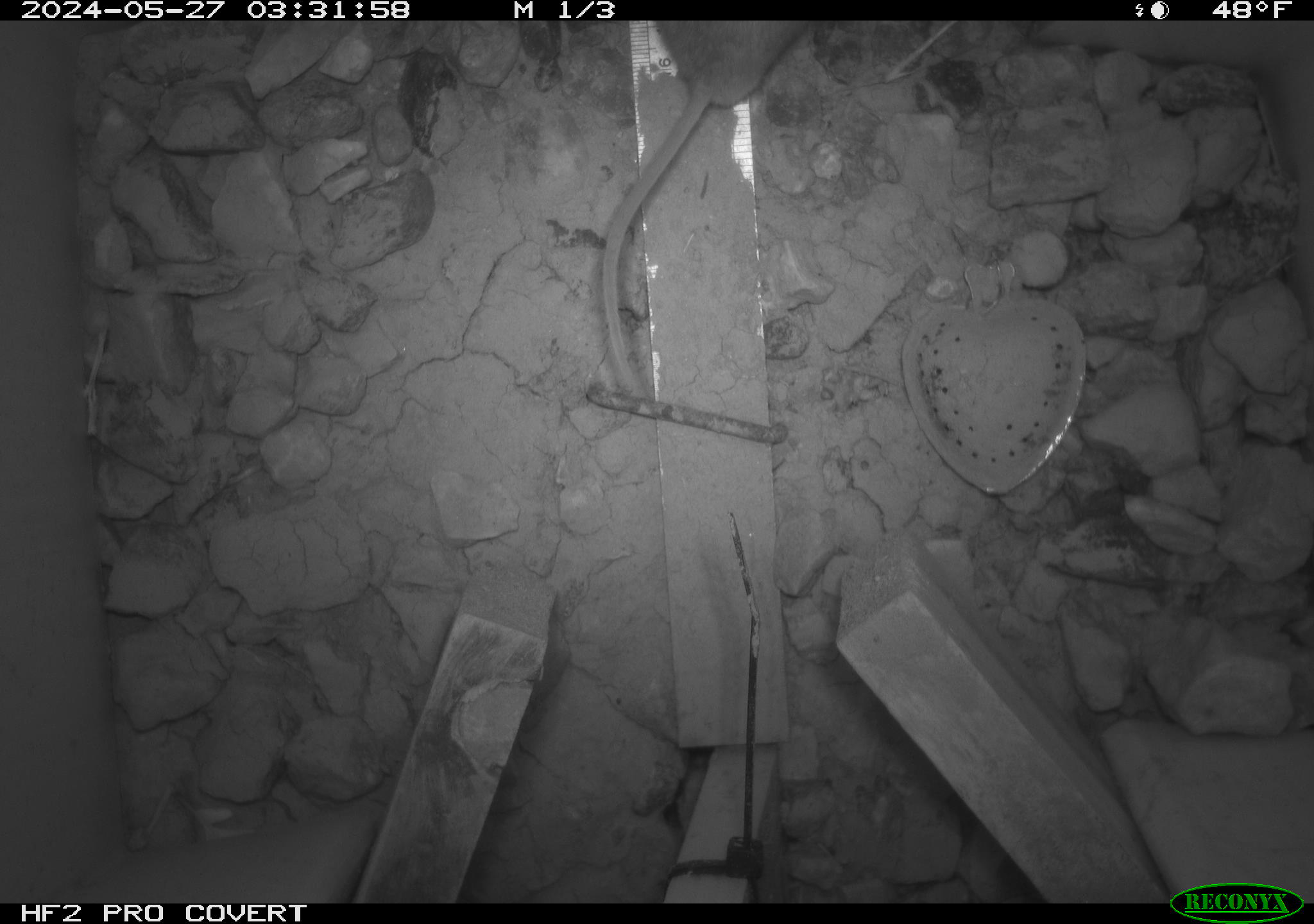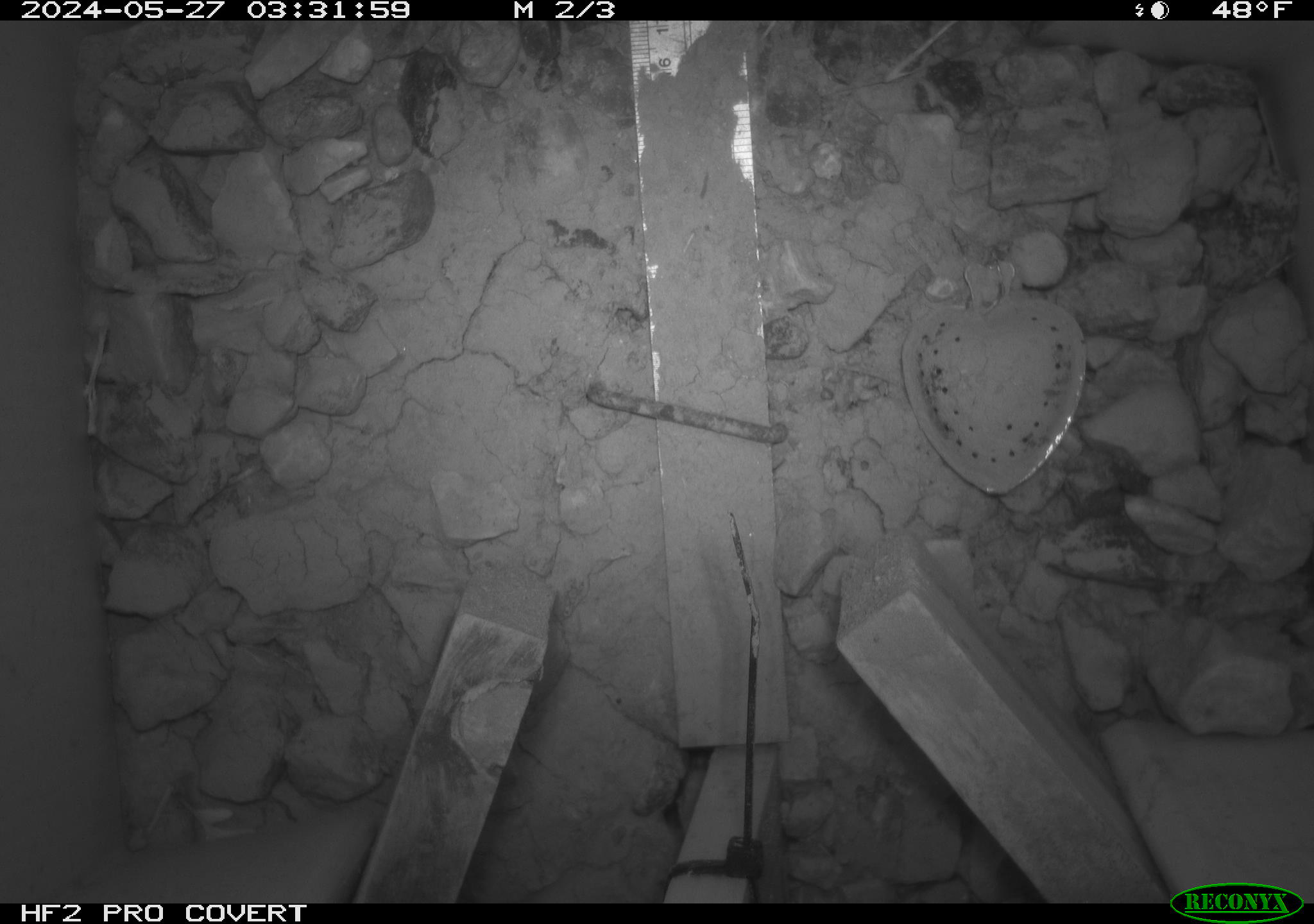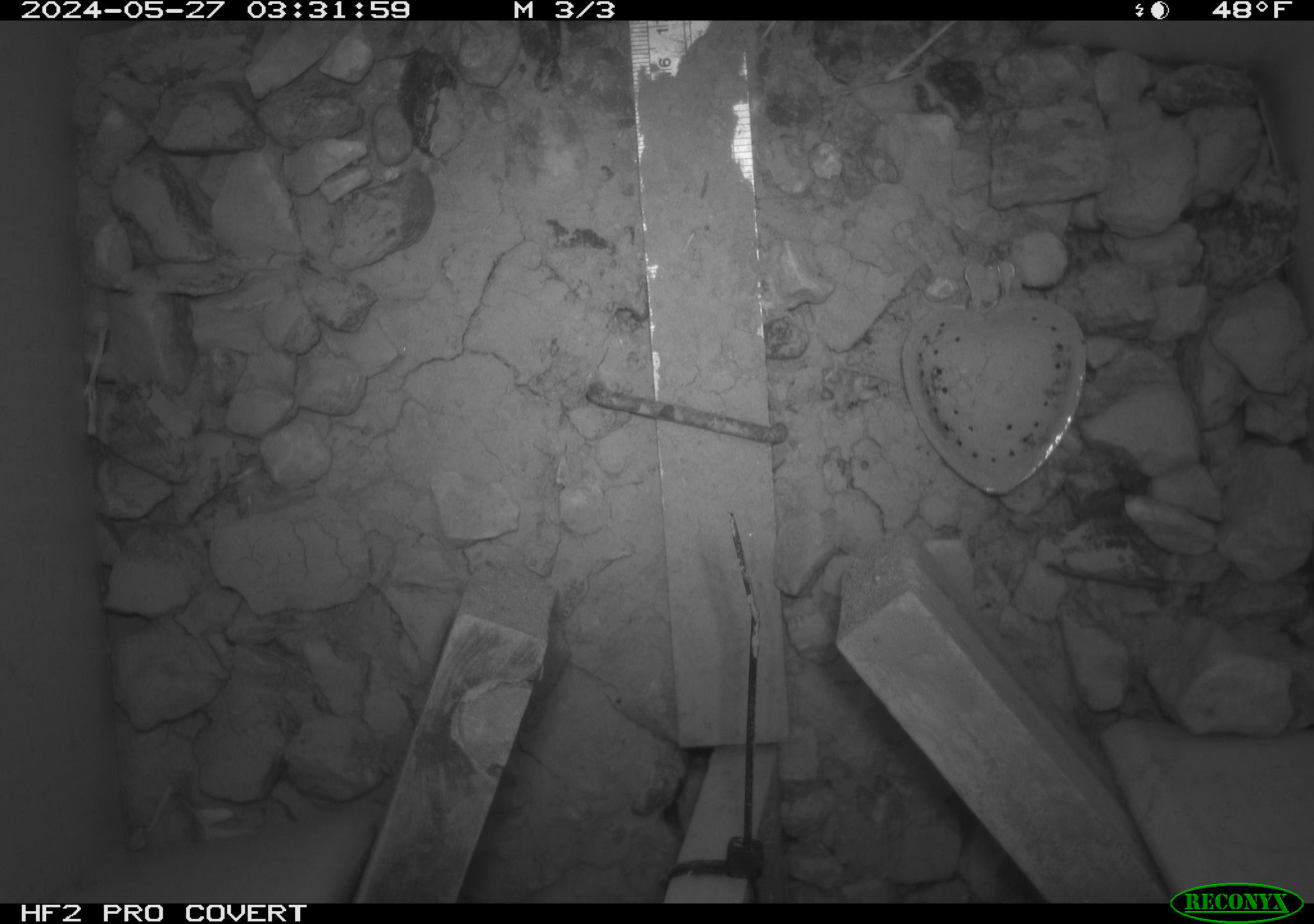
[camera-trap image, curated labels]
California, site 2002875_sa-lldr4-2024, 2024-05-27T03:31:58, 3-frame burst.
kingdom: Animalia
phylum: Chordata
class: Mammalia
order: Rodentia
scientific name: Rodentia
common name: mouse species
Mouse species (Rodentia).